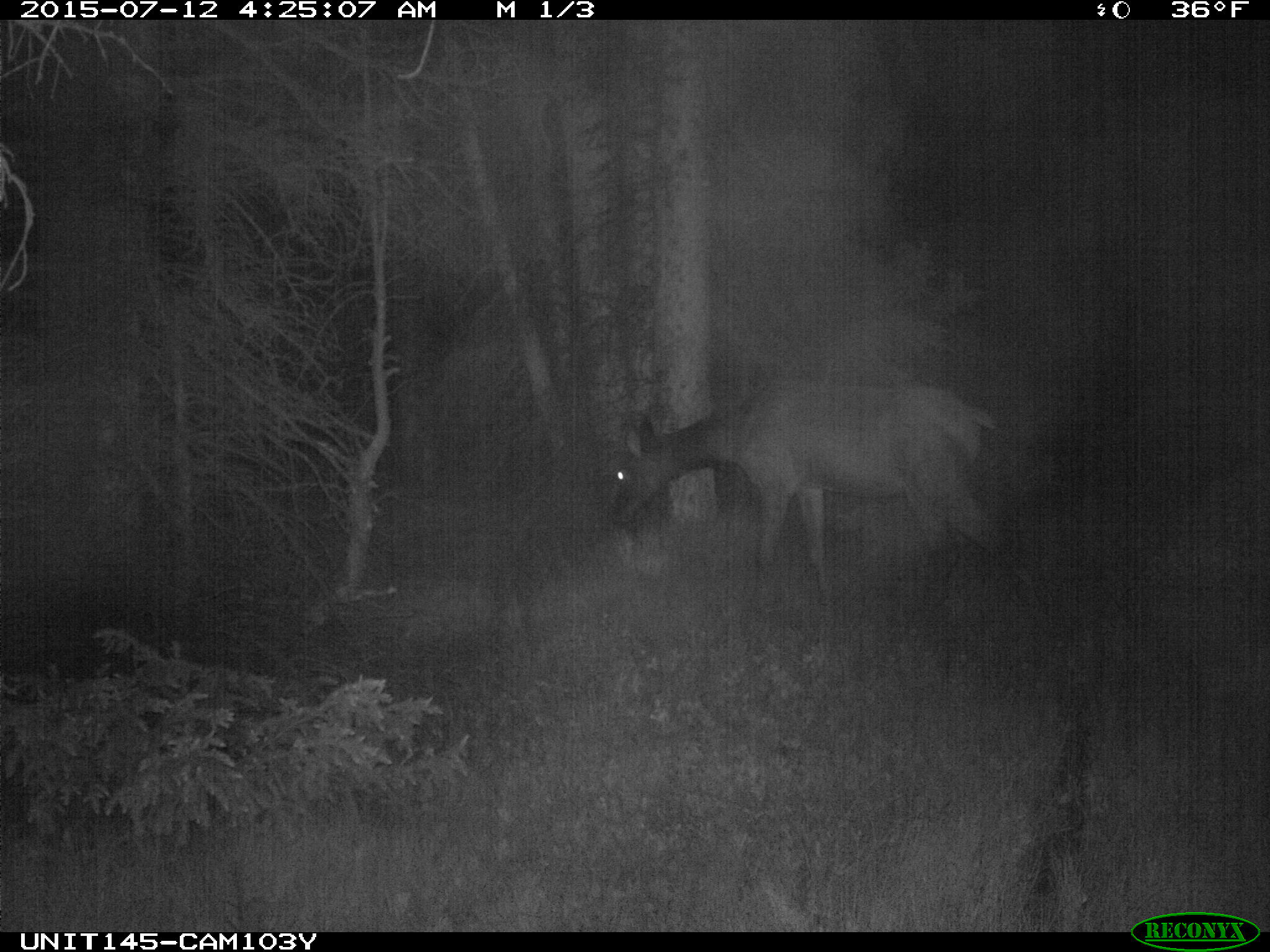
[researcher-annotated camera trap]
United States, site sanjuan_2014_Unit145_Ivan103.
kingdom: Animalia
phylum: Chordata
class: Mammalia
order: Artiodactyla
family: Cervidae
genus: Cervus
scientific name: Cervus elaphus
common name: red deer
Cervus elaphus (red deer).